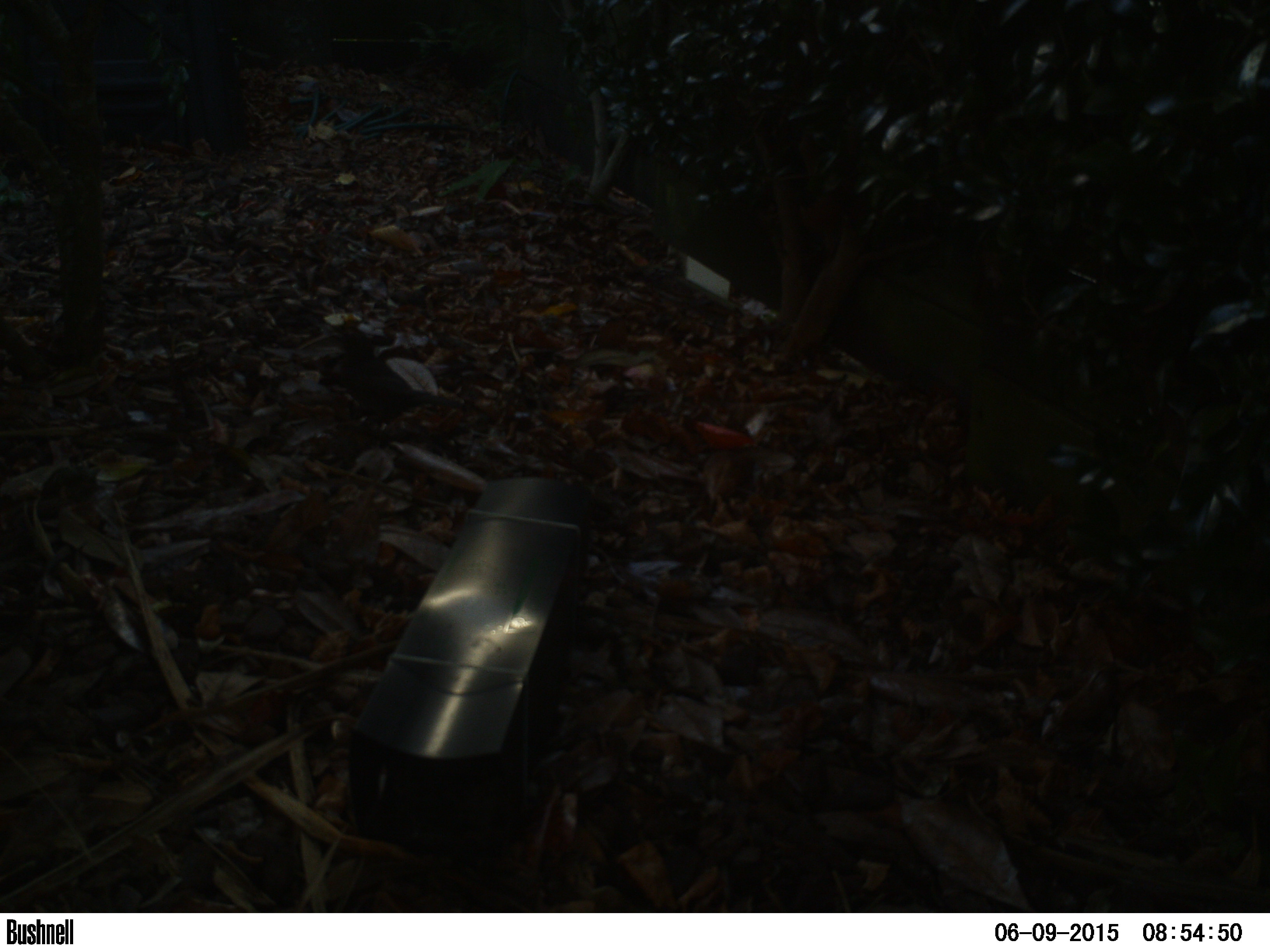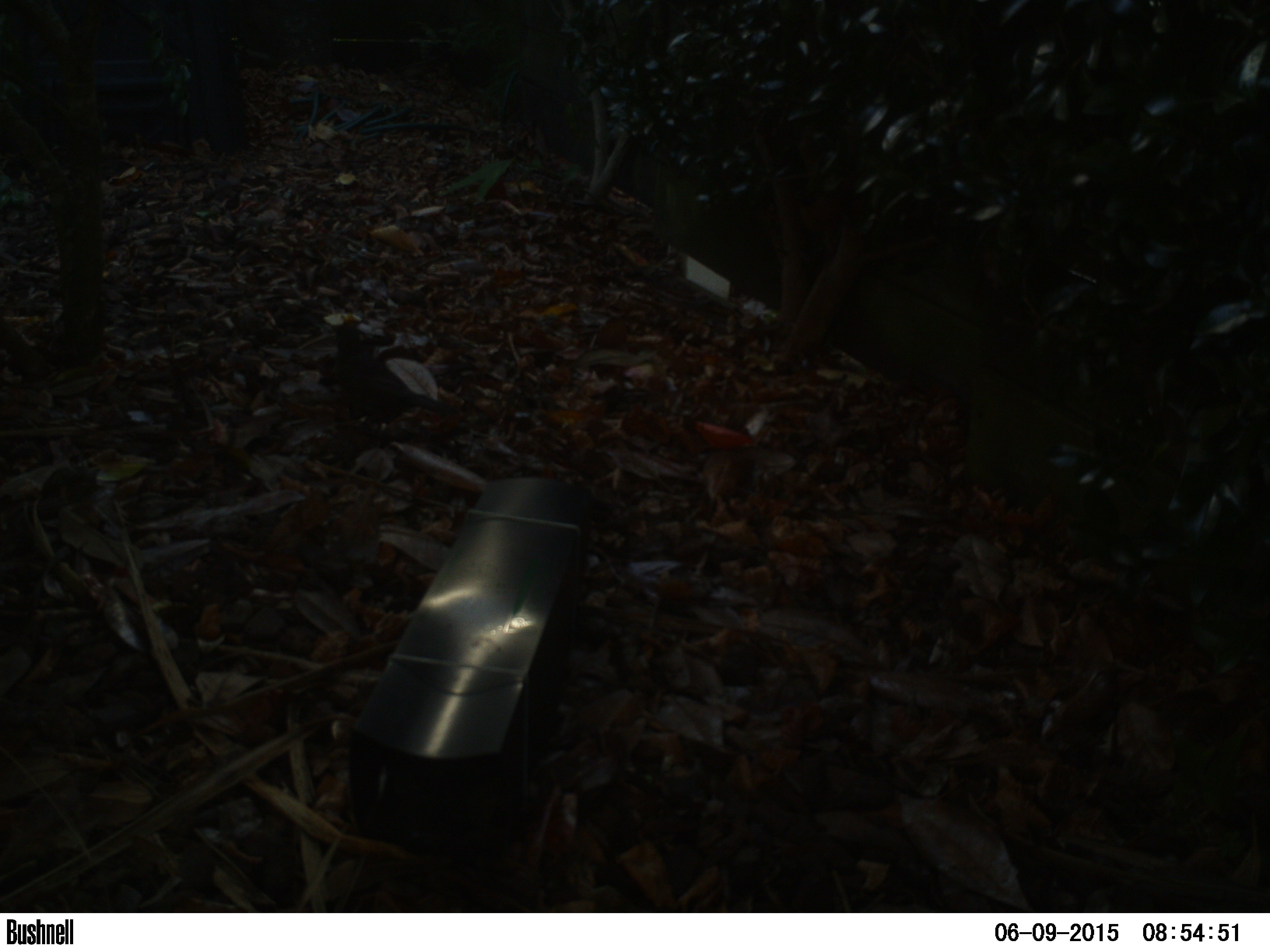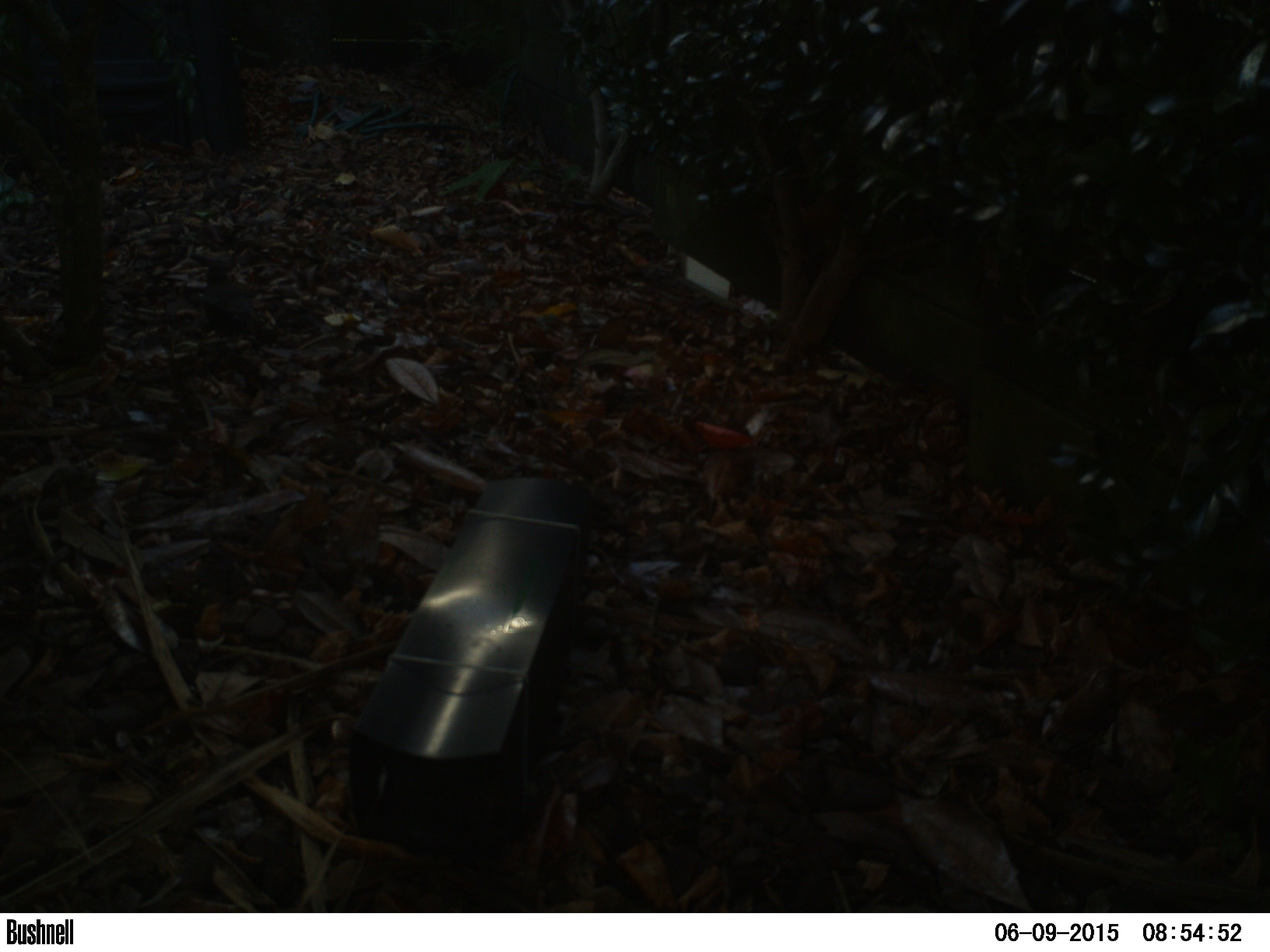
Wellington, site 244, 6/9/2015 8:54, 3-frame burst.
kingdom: Animalia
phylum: Chordata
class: Aves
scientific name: Aves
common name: bird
Bird (Aves).